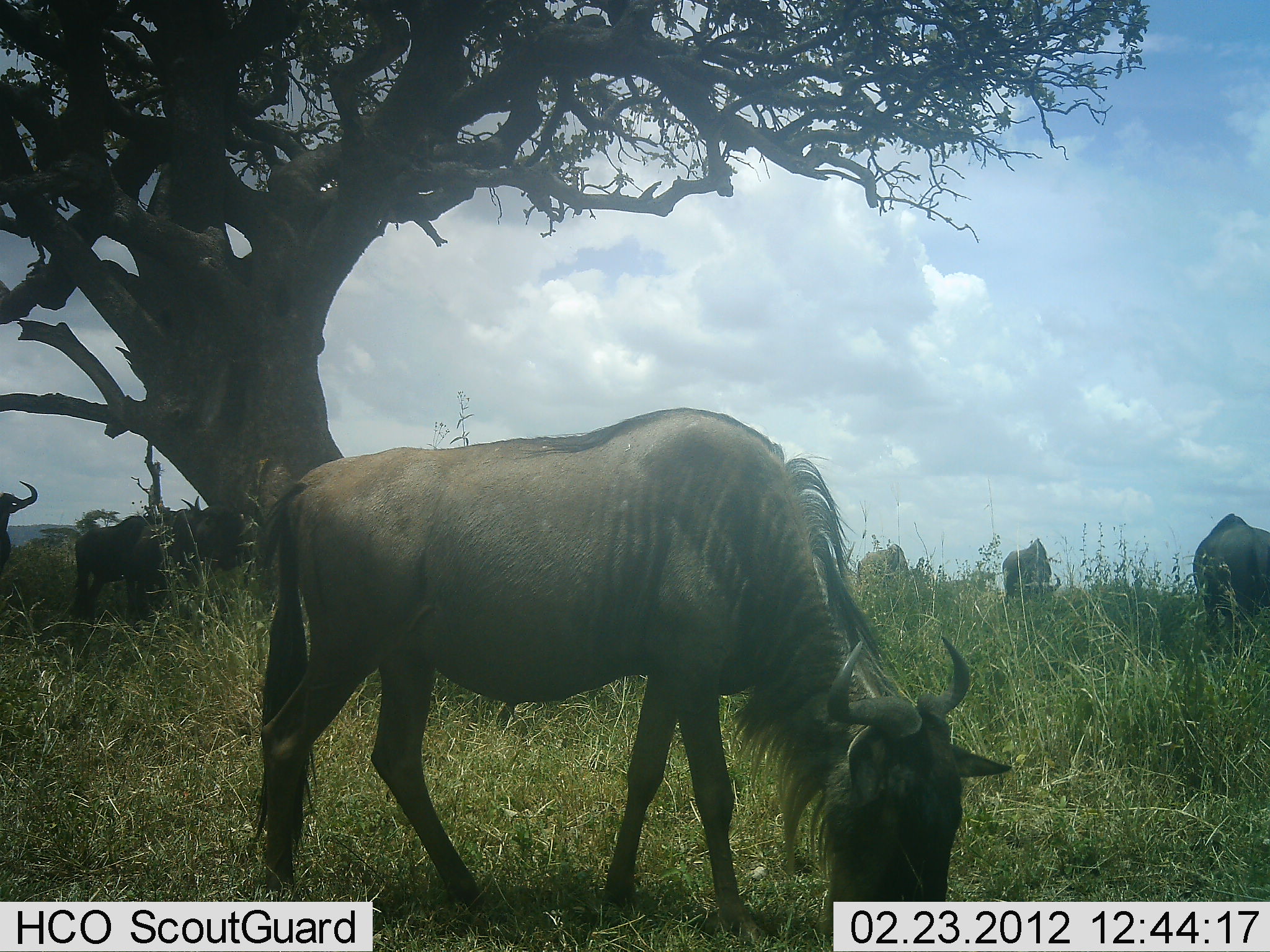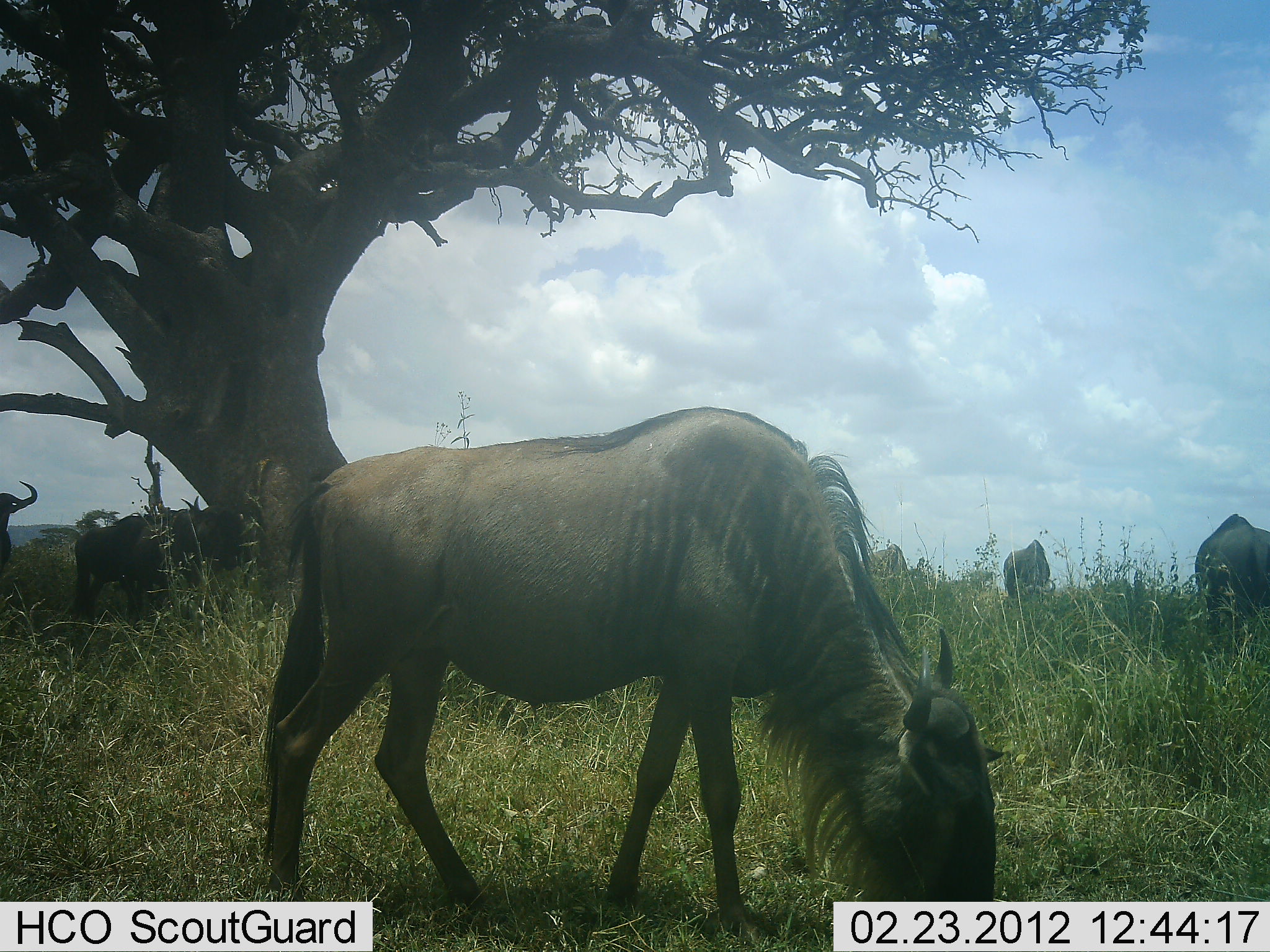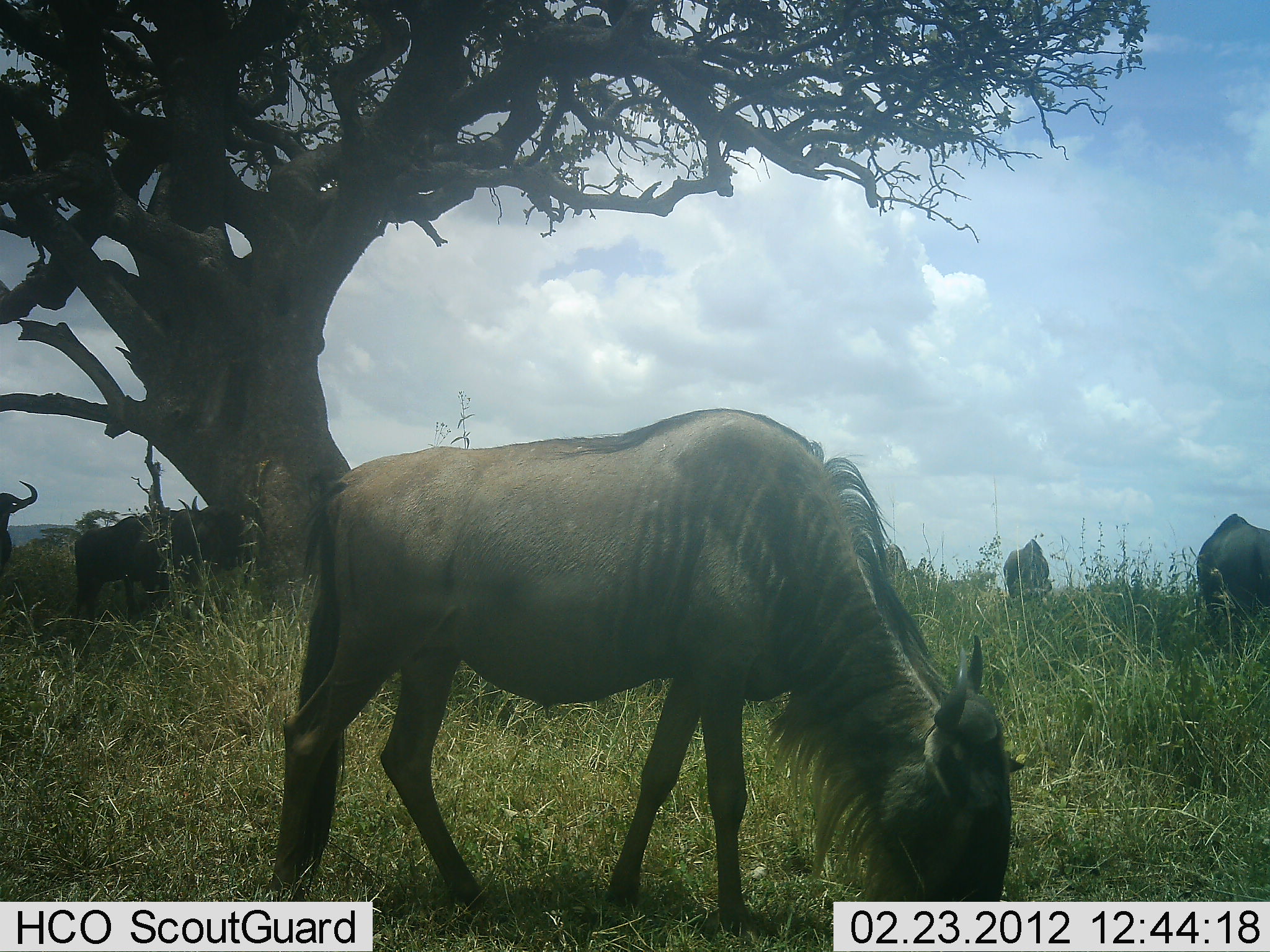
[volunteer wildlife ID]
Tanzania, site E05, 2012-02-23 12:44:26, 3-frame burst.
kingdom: Animalia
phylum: Chordata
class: Mammalia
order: Artiodactyla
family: Bovidae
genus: Connochaetes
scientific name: Connochaetes taurinus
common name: blue wildebeest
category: wildebeest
Wildebeest (blue wildebeest) (Connochaetes taurinus), count 5. Behavior (volunteer vote fractions): standing 50%, resting 14%, moving 7%, interacting 0%. Young present (vote fraction): 7%. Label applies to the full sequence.